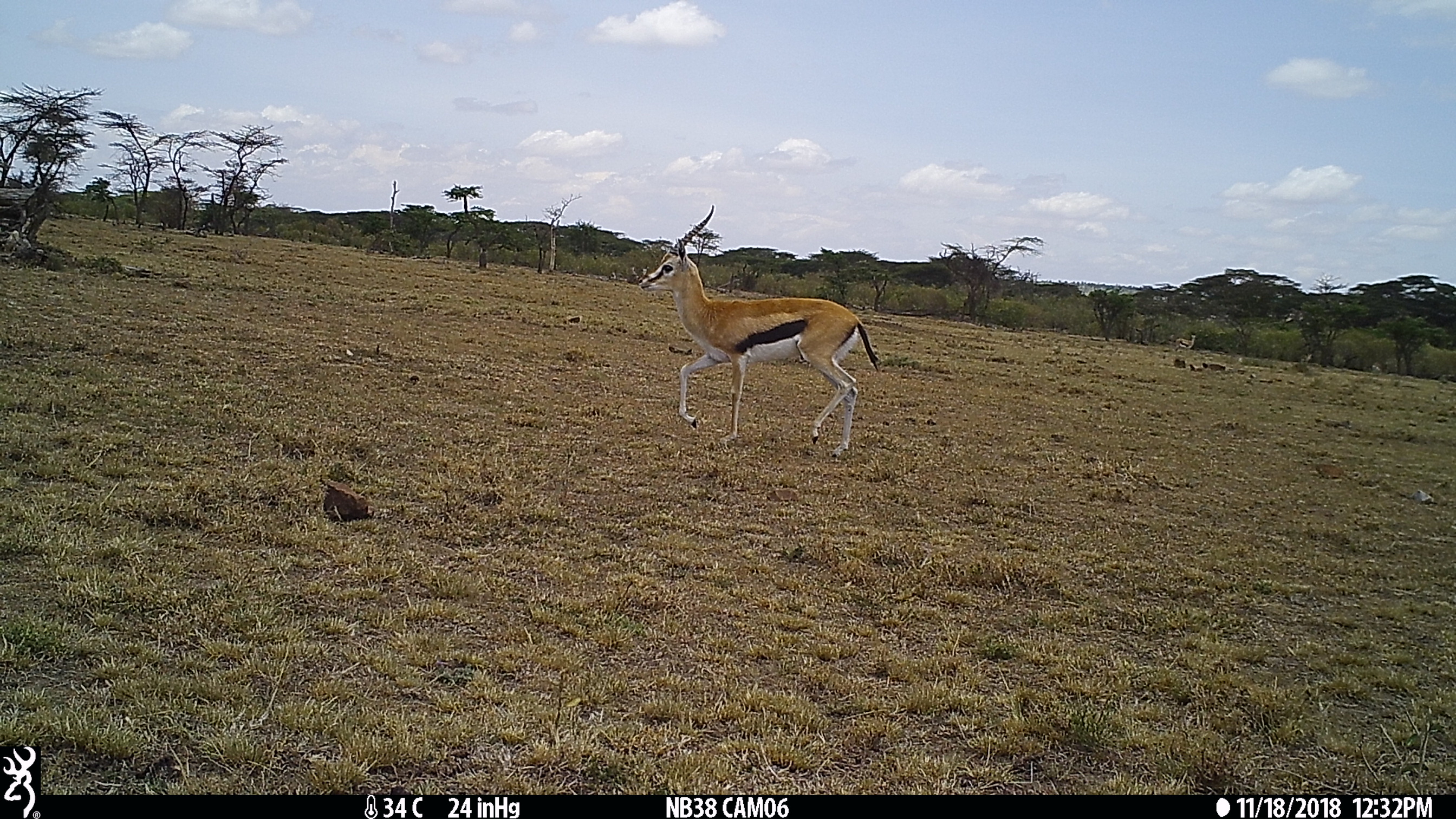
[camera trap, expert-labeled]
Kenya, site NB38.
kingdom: Animalia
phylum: Chordata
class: Mammalia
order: Artiodactyla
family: Bovidae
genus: Eudorcas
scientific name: Eudorcas thomsonii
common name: thomon's gazelle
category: gazelle thomsons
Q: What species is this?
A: Gazelle thomsons (thomon's gazelle) (Eudorcas thomsonii).